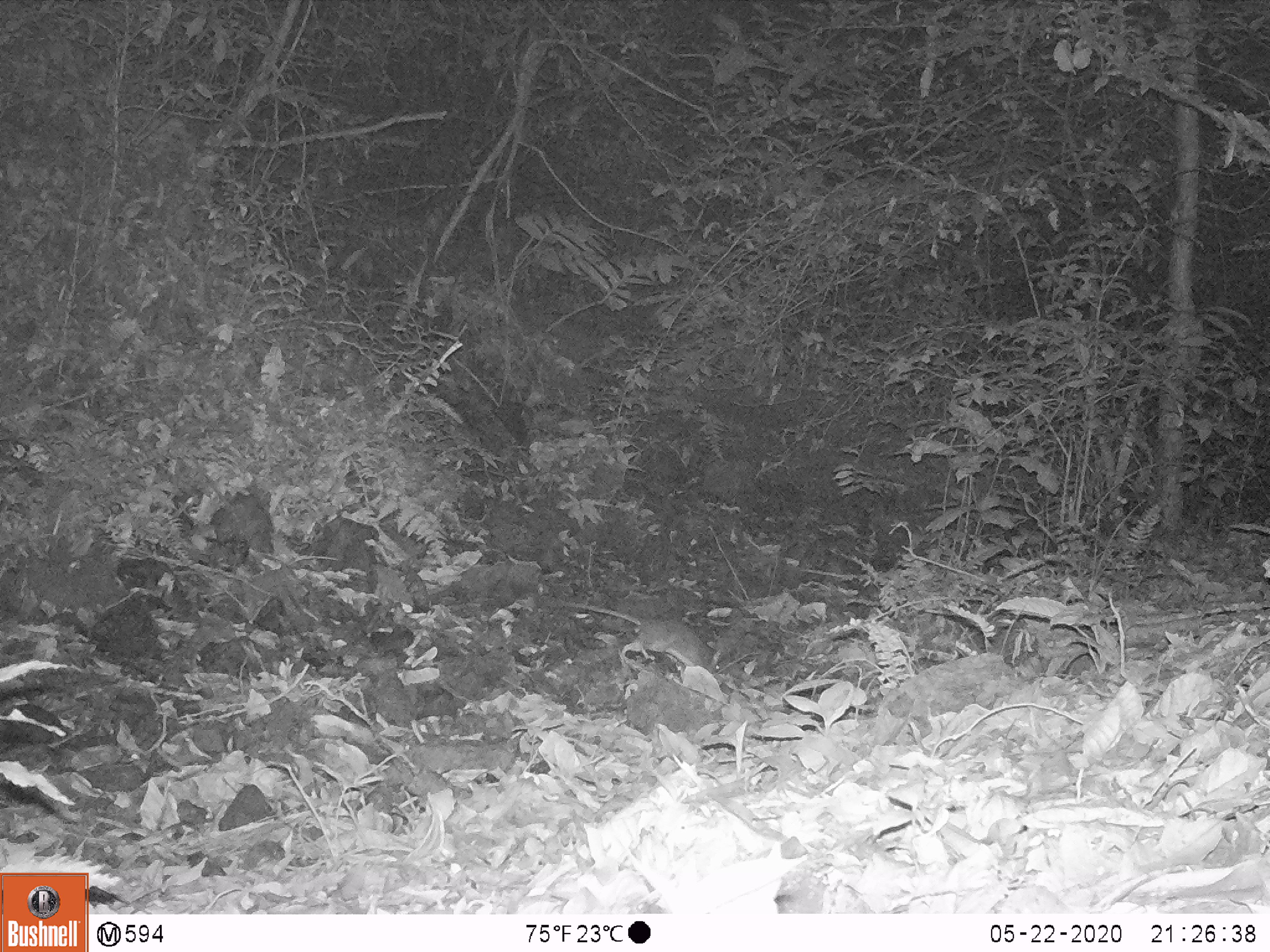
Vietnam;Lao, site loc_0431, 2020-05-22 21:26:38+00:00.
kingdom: Animalia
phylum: Chordata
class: Mammalia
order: Rodentia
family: Muridae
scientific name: Muridae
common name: old-world mice and rats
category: unidentified murid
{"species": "unidentified murid (old-world mice and rats) (Muridae)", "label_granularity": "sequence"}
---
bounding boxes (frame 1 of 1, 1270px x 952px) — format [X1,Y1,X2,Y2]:
unidentified murid: [561,600,722,674]